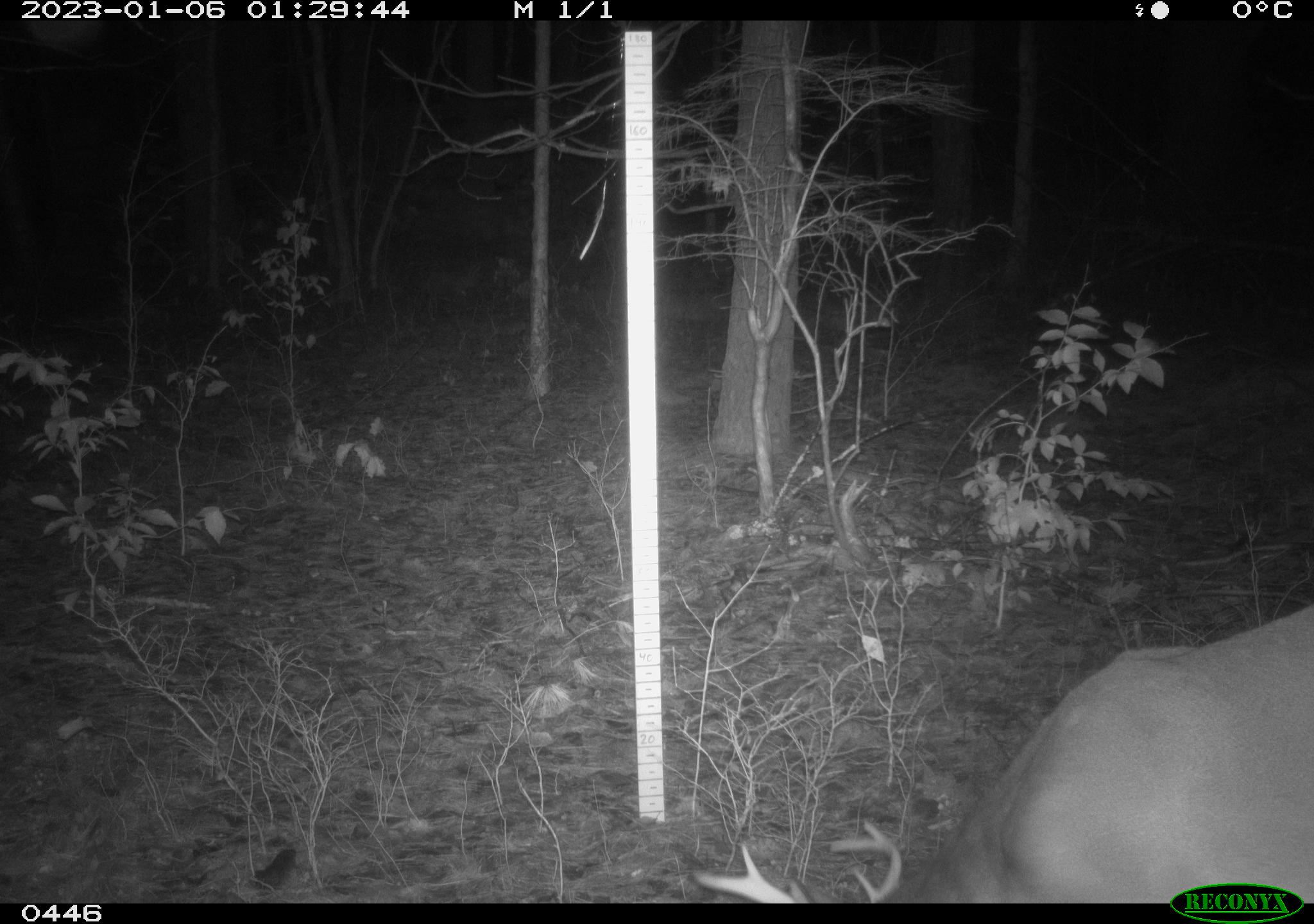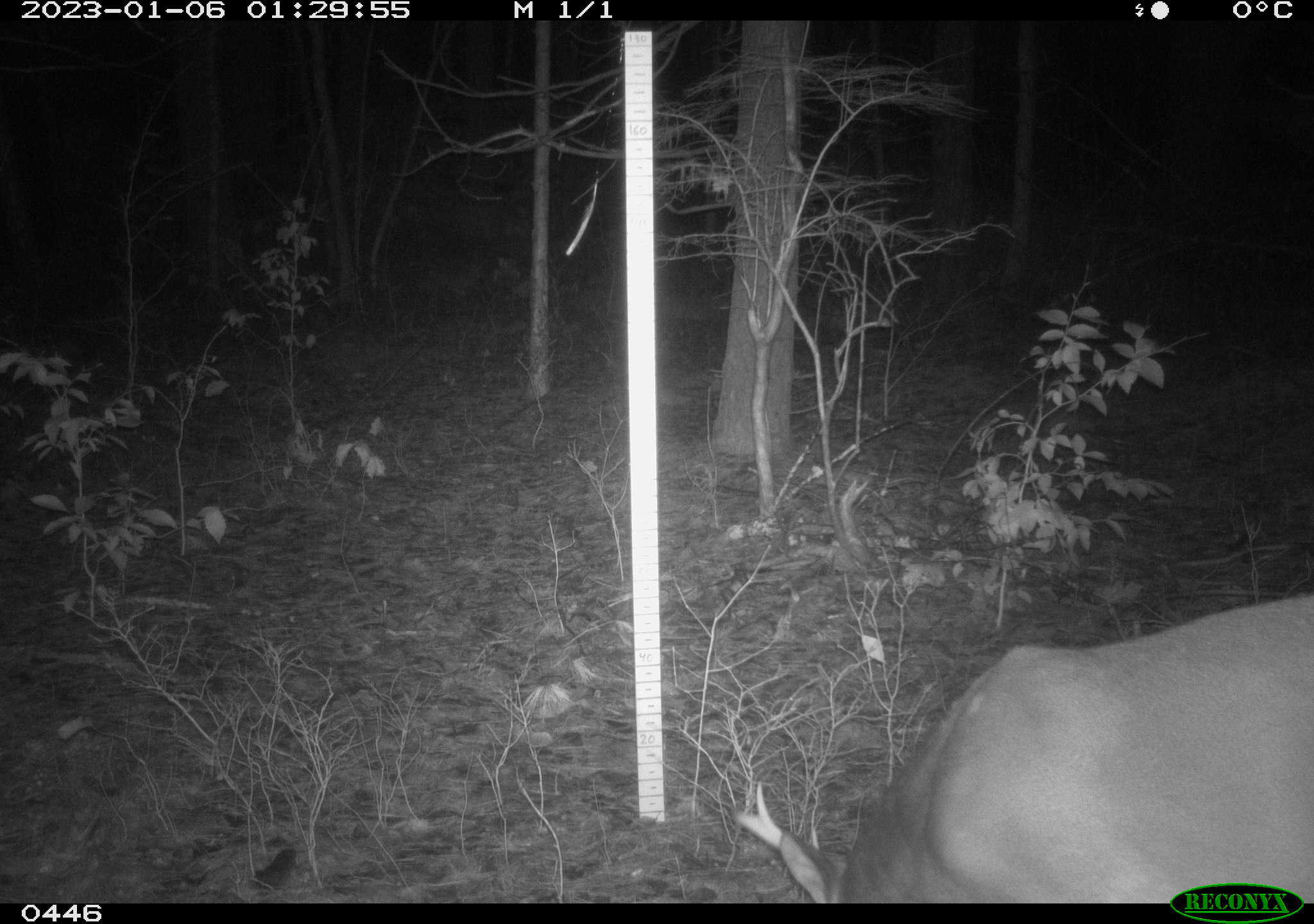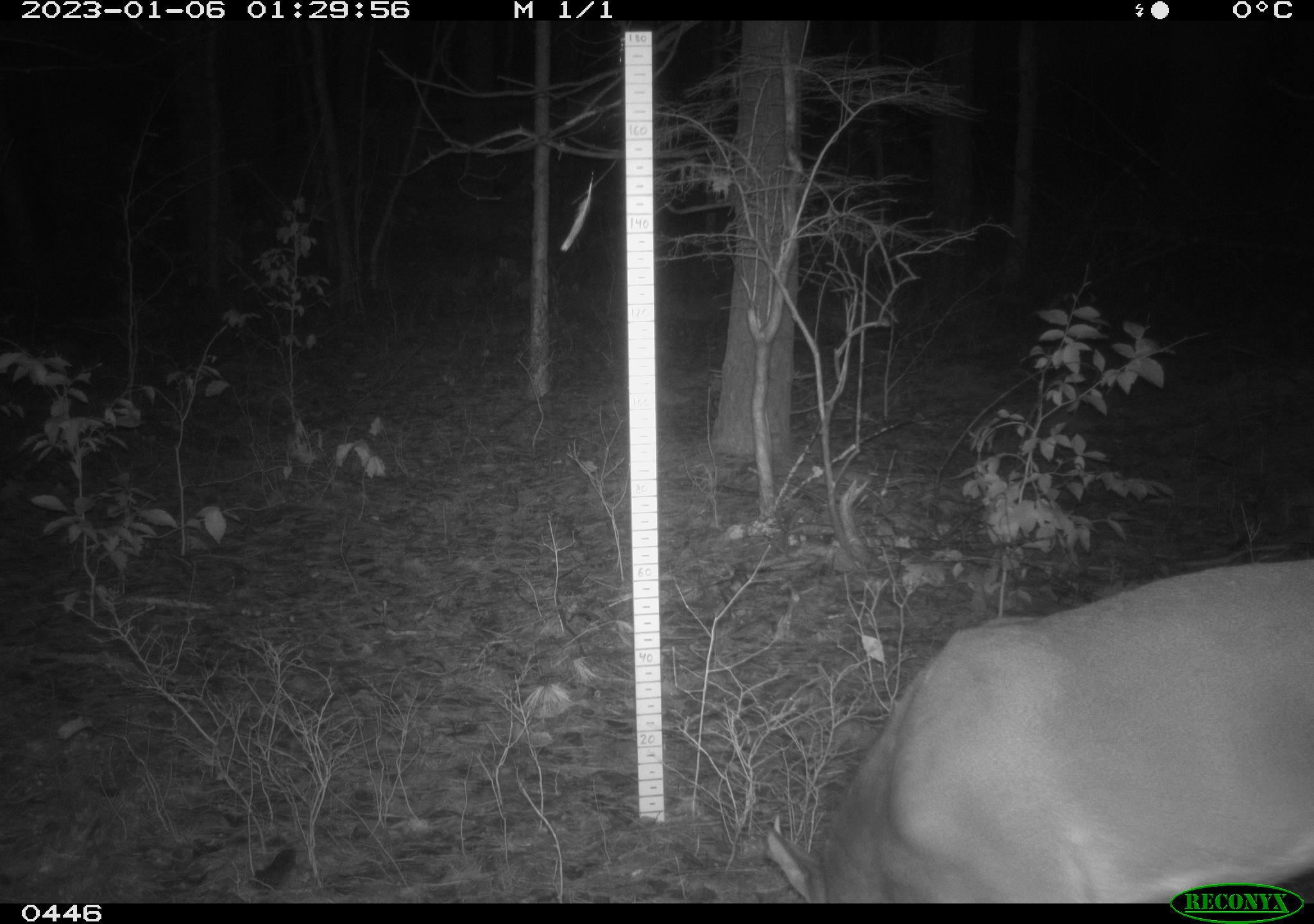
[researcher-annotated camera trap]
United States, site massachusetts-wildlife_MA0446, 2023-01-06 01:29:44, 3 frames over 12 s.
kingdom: Animalia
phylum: Chordata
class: Mammalia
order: Artiodactyla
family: Cervidae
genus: Odocoileus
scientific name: Odocoileus virginianus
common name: white-tailed deer